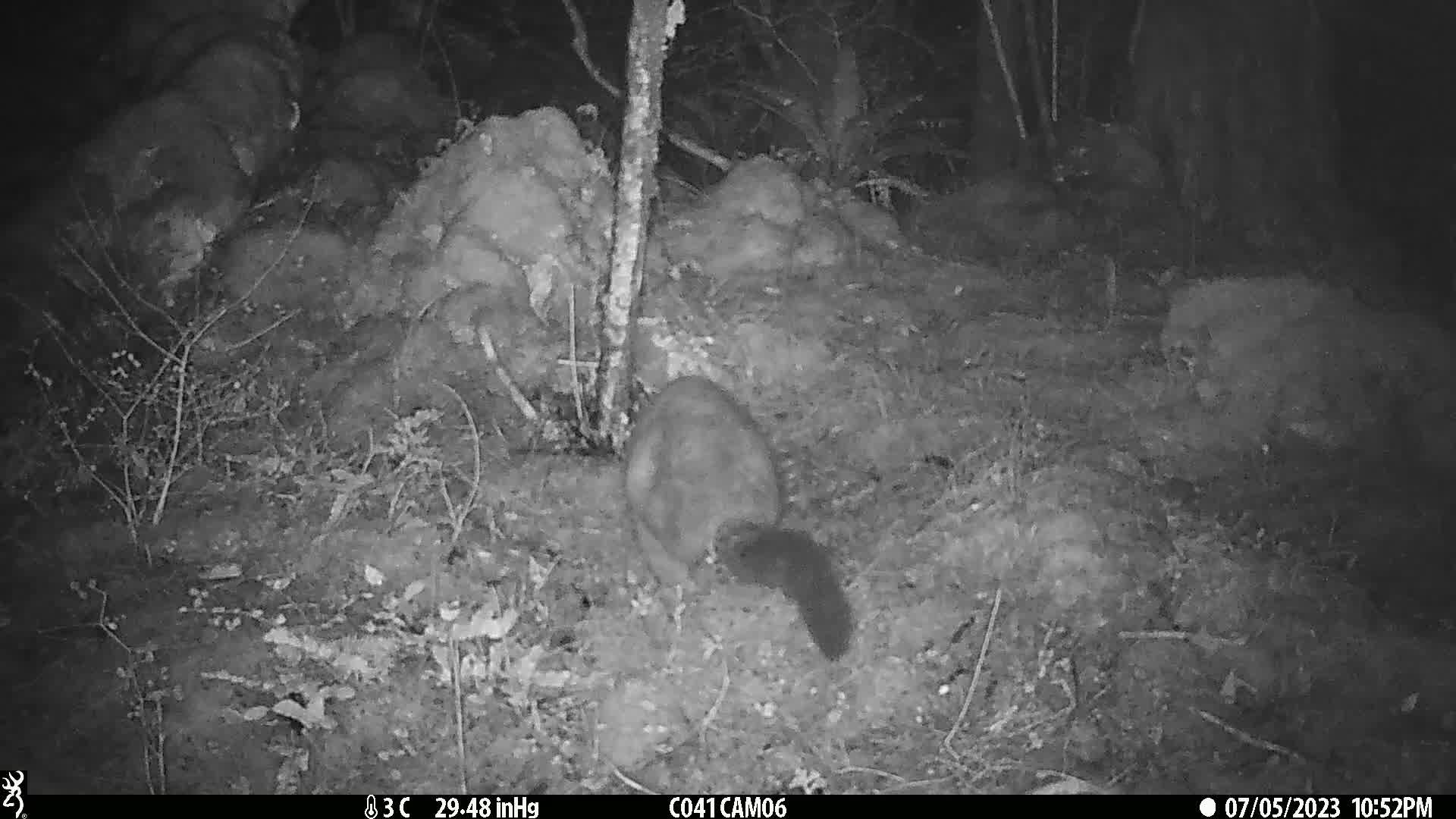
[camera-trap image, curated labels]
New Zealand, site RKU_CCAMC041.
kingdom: Animalia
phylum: Chordata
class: Mammalia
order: Diprotodontia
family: Phalangeridae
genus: Trichosurus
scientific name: Trichosurus vulpecula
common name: common brushtail possum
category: possum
Possum (common brushtail possum) (Trichosurus vulpecula).